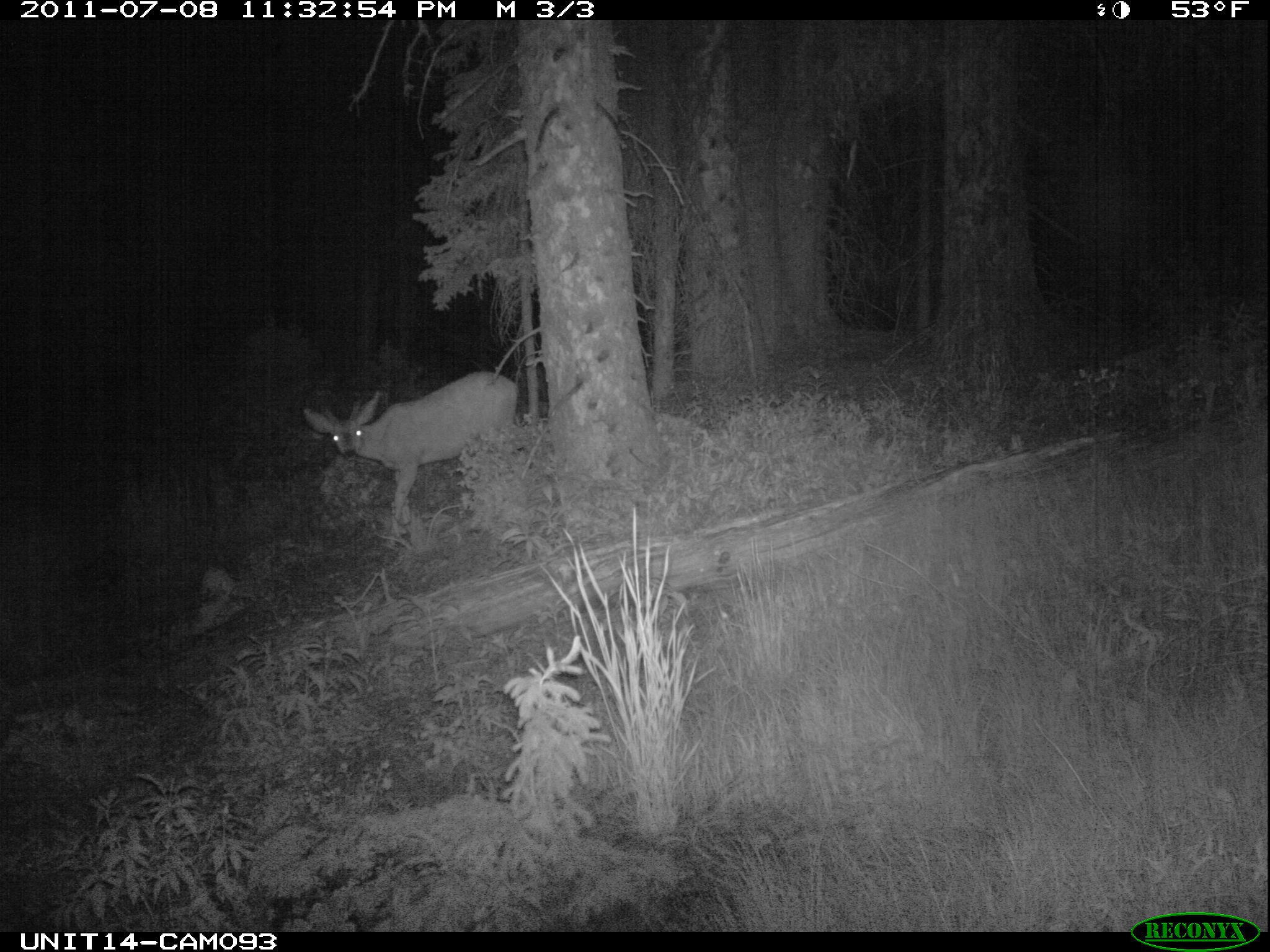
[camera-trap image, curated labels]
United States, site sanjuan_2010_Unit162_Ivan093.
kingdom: Animalia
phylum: Chordata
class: Mammalia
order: Artiodactyla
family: Cervidae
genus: Odocoileus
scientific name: Odocoileus hemionus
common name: mule deer